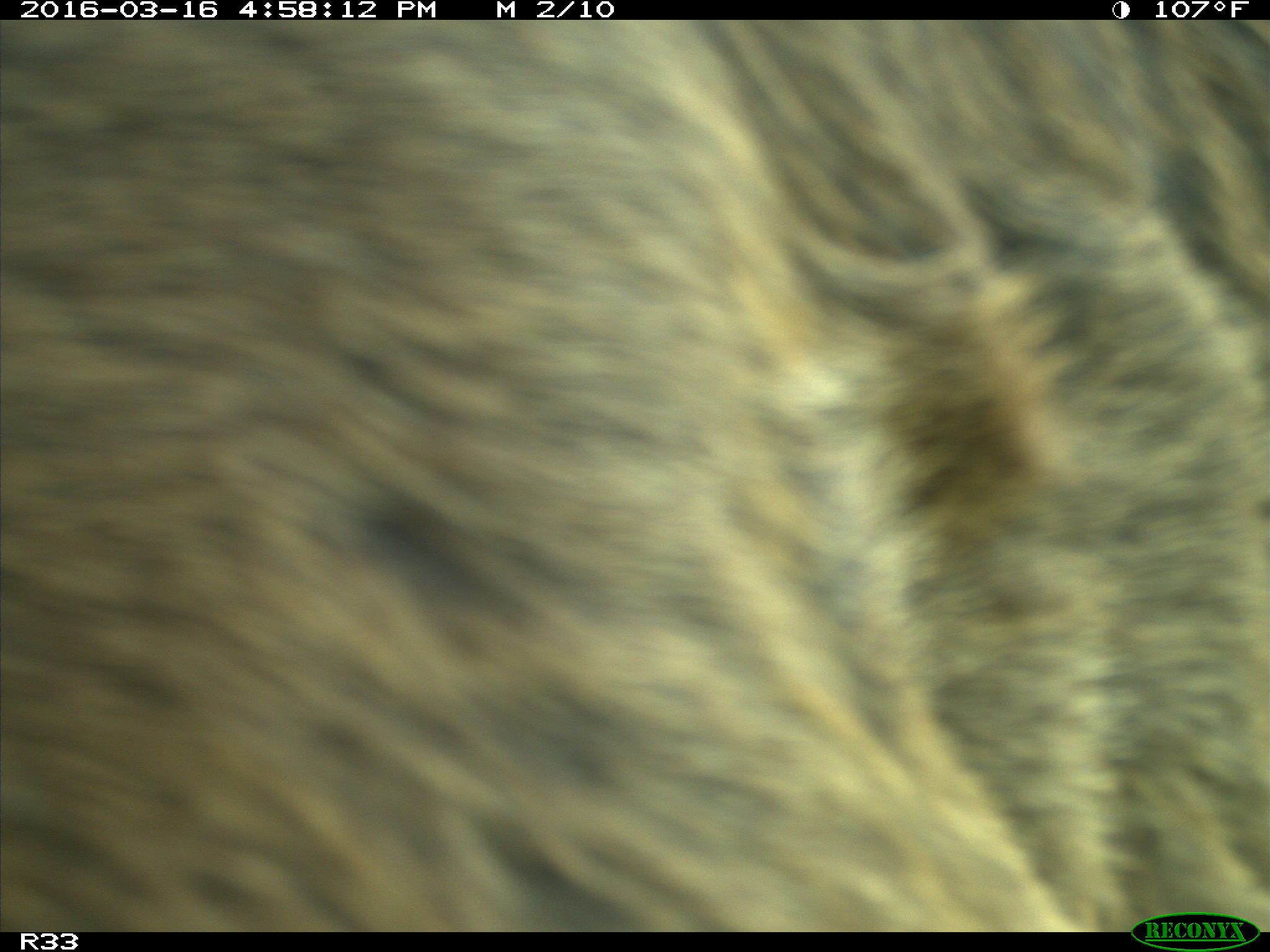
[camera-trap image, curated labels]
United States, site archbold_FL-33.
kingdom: Animalia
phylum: Chordata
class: Mammalia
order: Artiodactyla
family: Bovidae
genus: Bos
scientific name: Bos taurus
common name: domestic cow